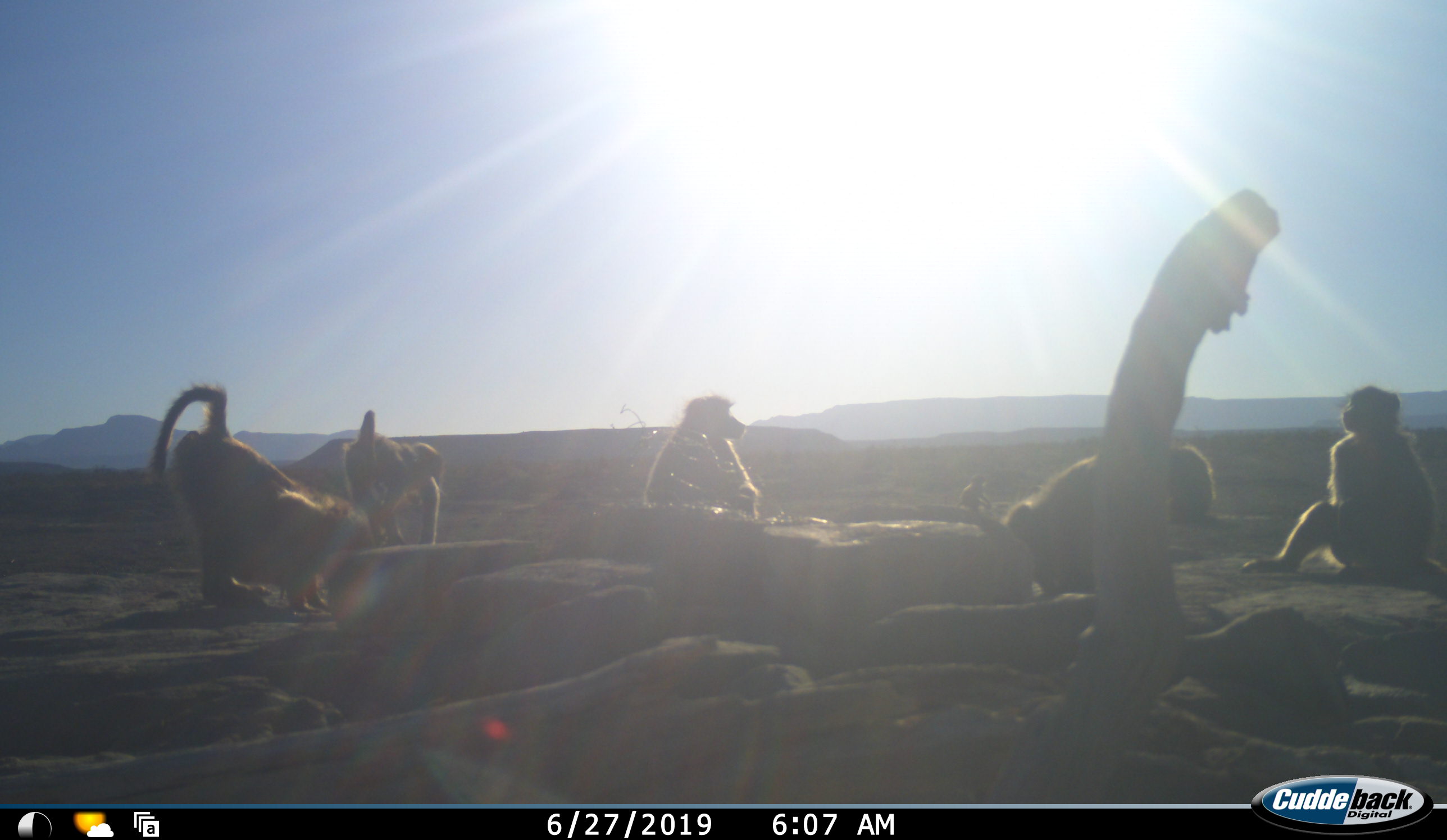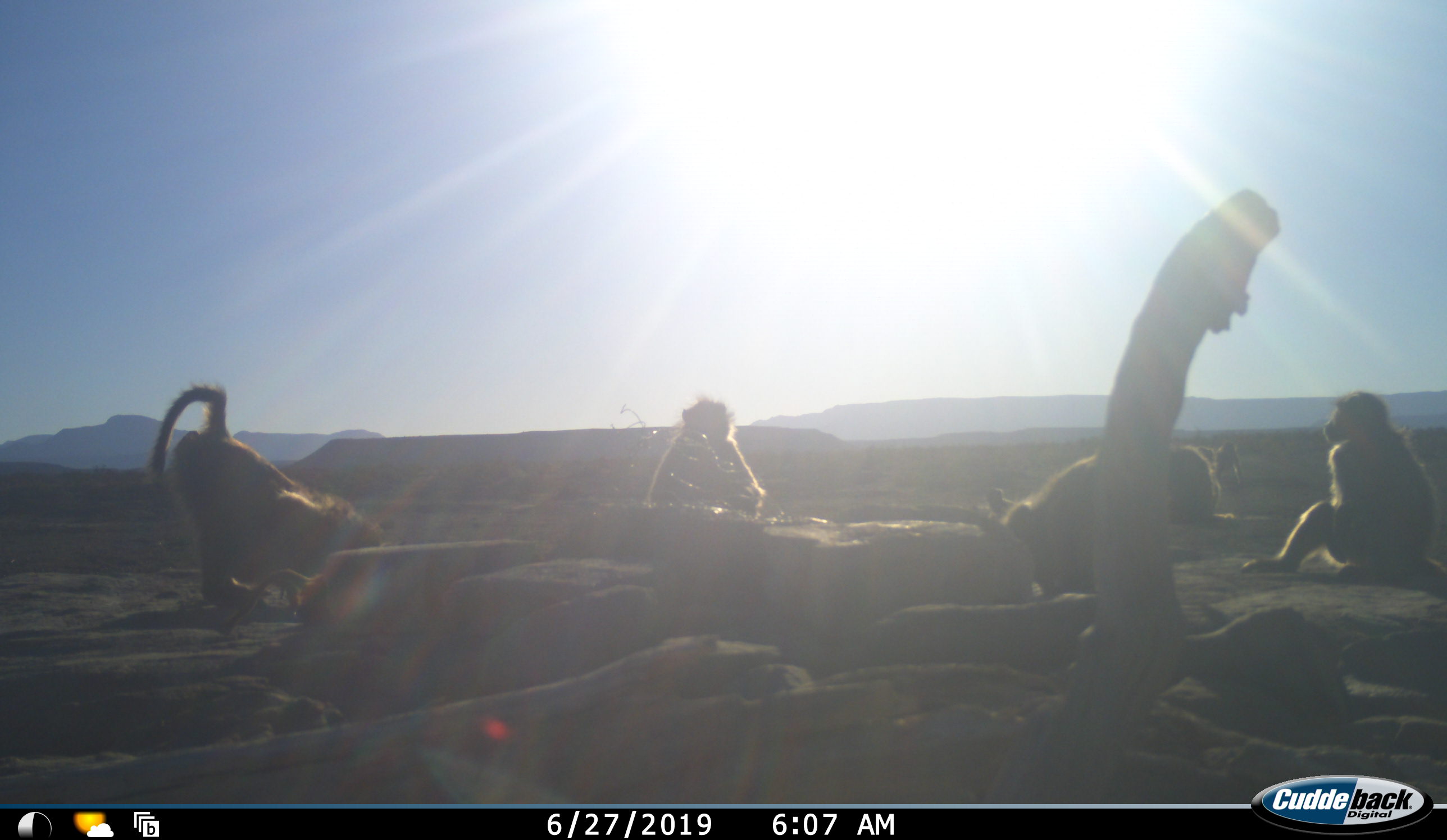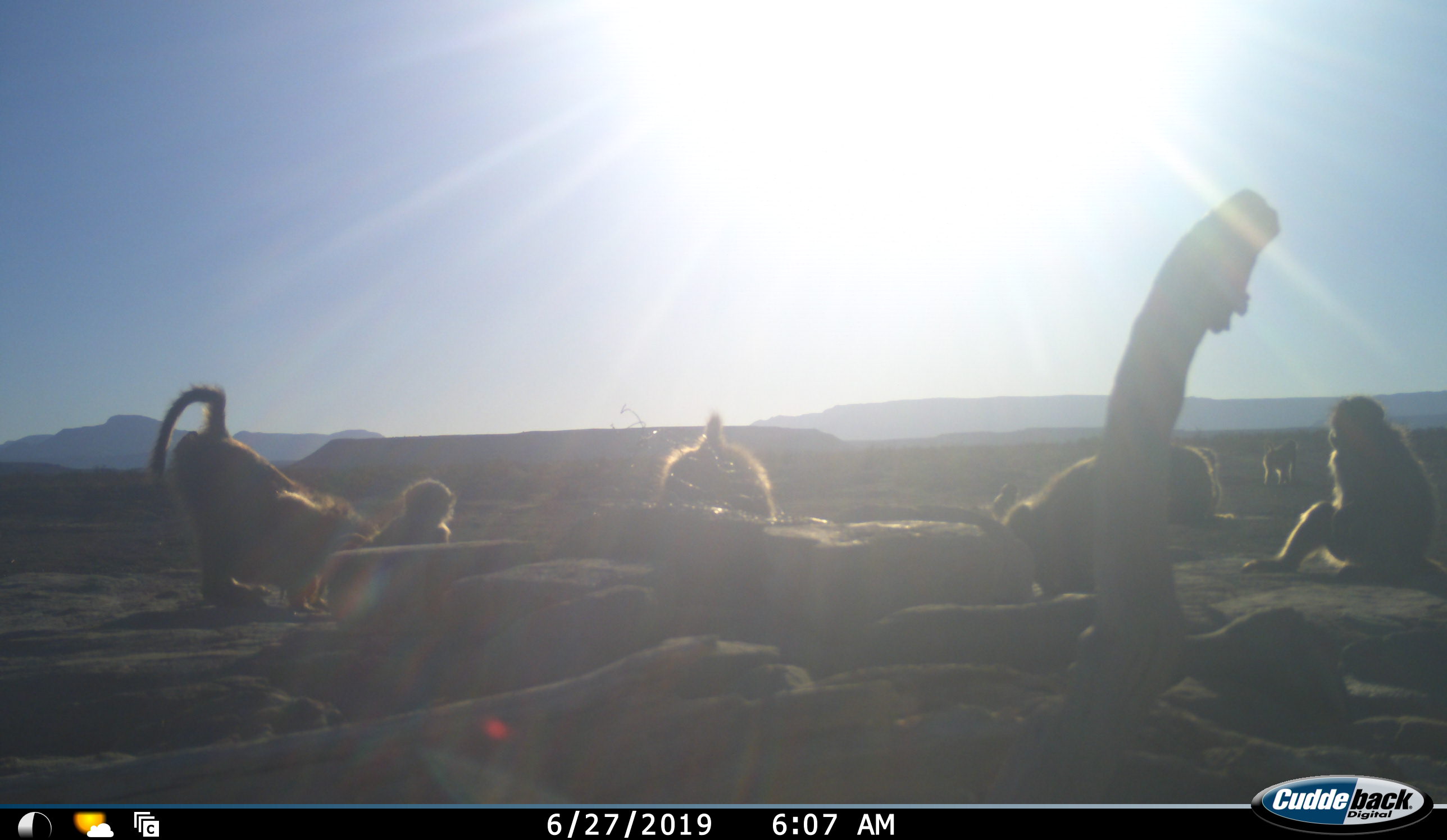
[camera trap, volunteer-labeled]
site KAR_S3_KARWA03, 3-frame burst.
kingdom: Animalia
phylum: Chordata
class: Mammalia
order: Primates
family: Cercopithecidae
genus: Papio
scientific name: Papio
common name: baboon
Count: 8.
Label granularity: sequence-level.